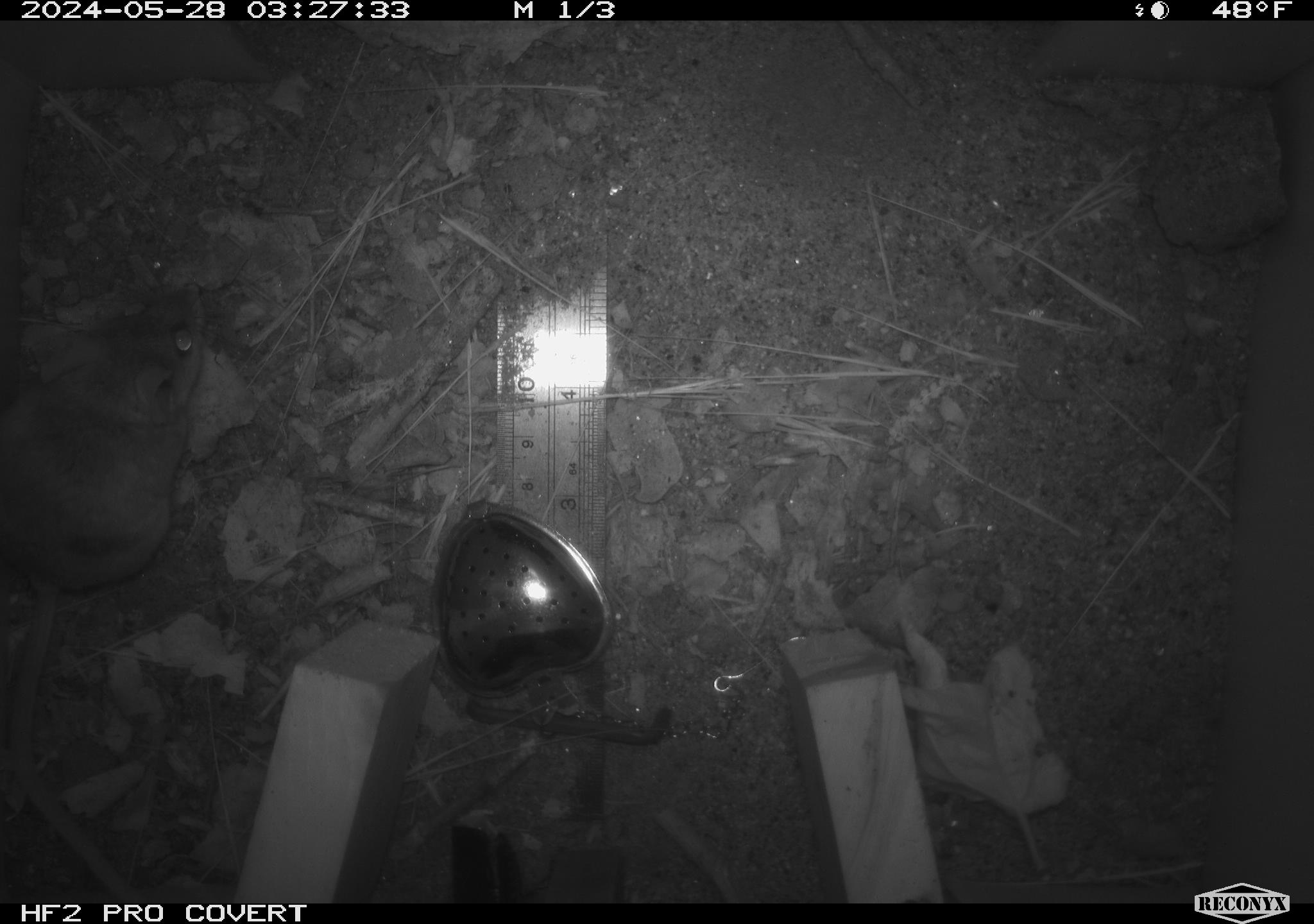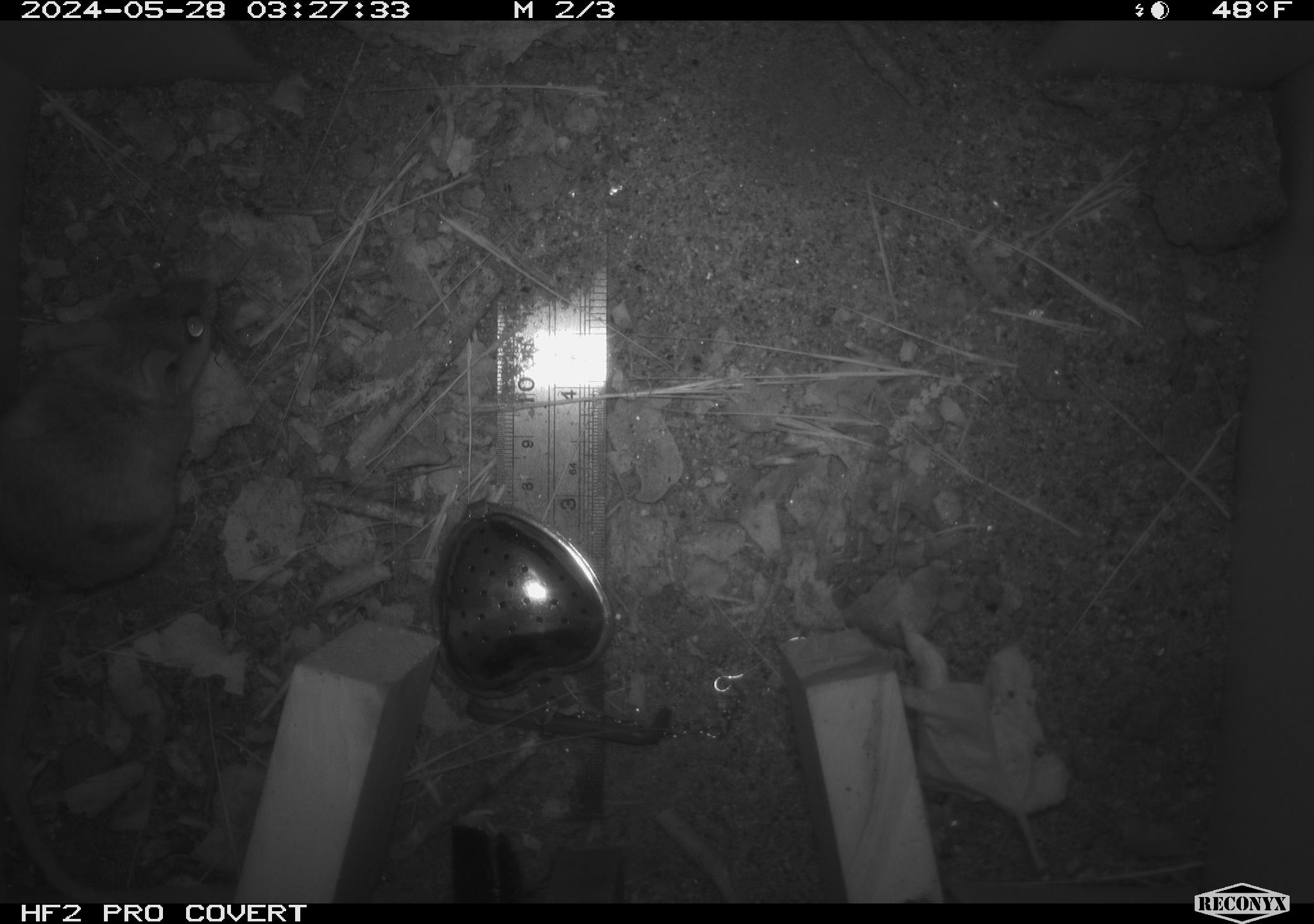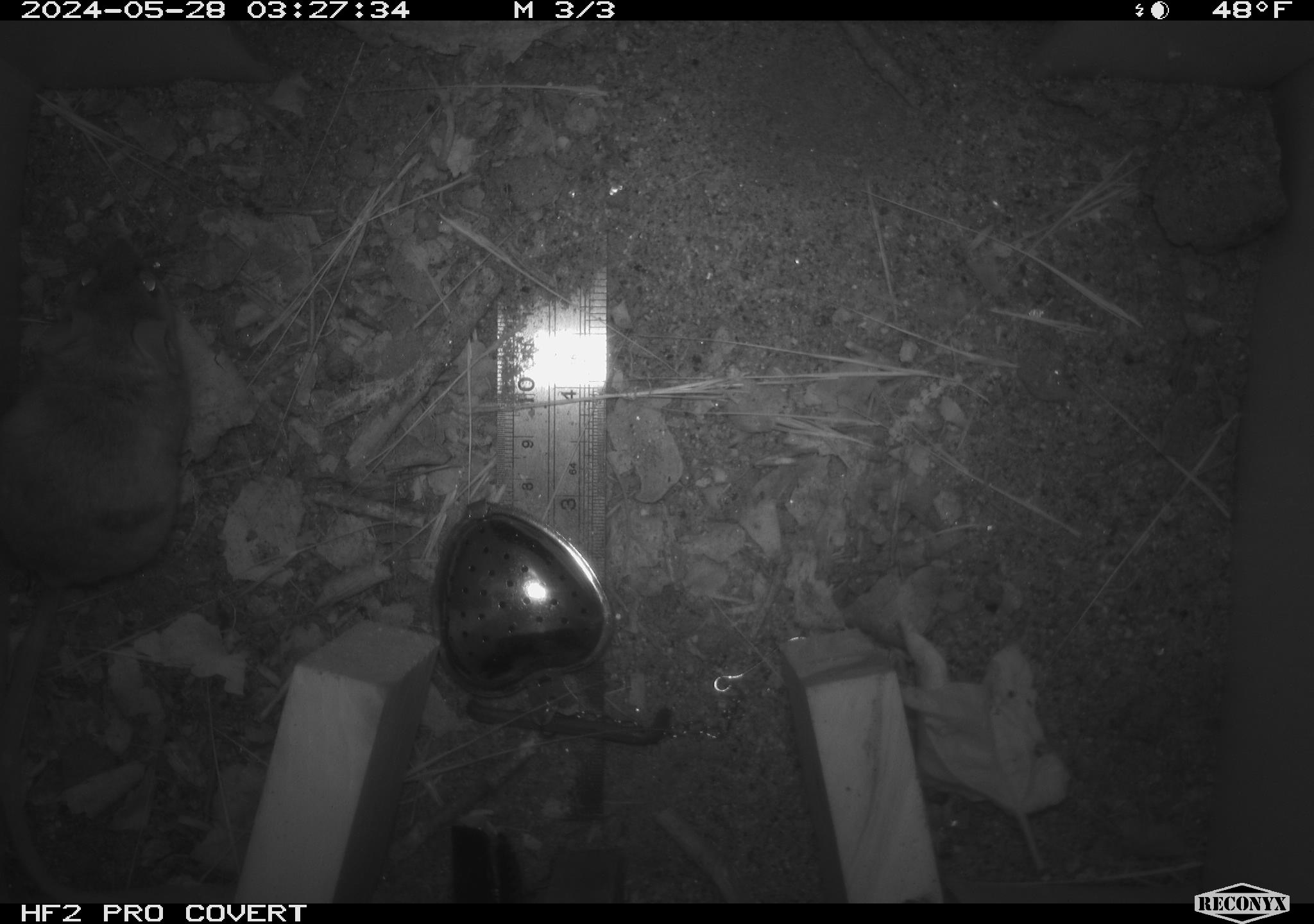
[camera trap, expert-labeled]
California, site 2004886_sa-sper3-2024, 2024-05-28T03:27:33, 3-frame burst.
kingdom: Animalia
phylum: Chordata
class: Mammalia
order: Rodentia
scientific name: Rodentia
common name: mouse species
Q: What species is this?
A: Mouse species (Rodentia).